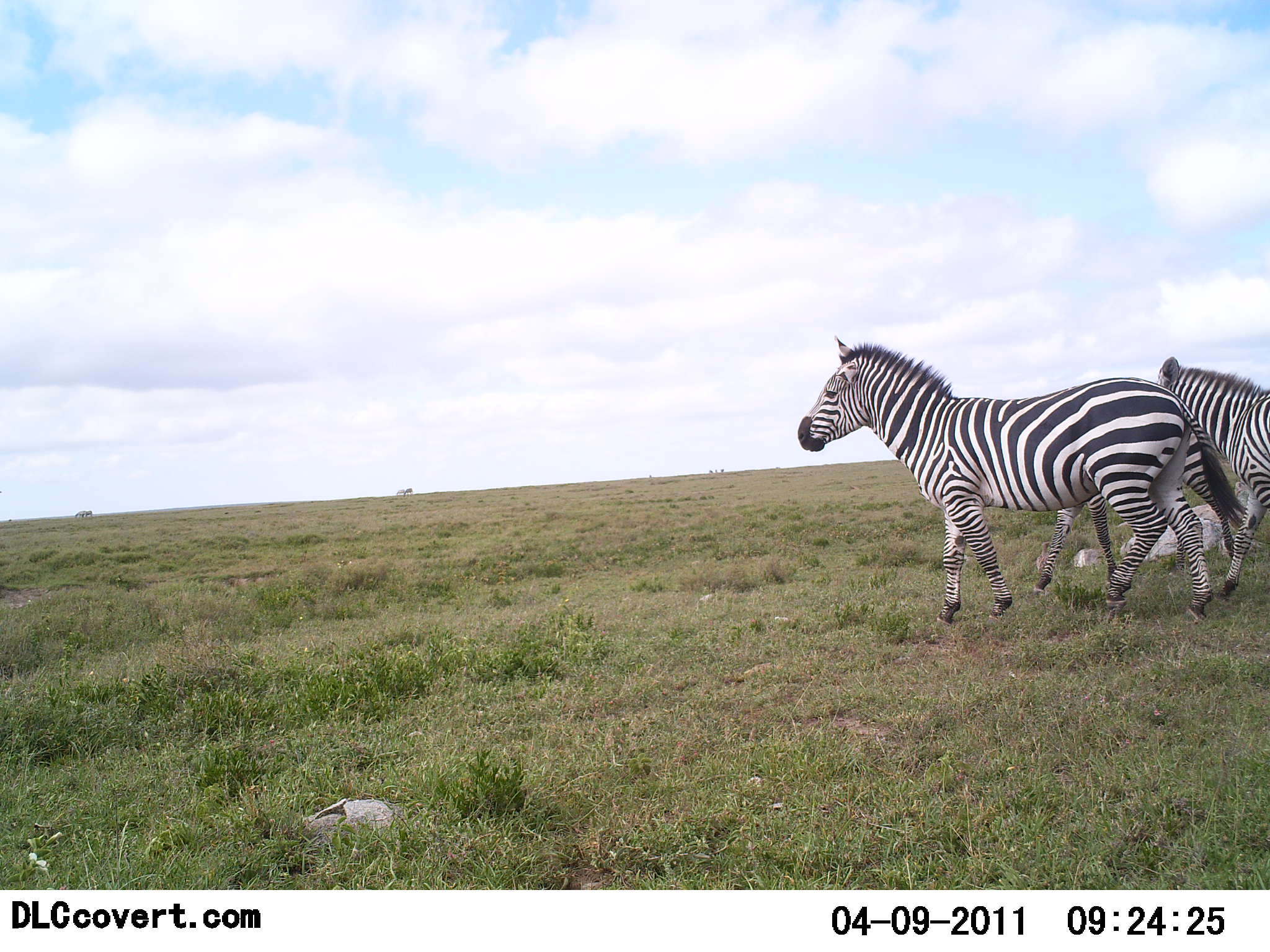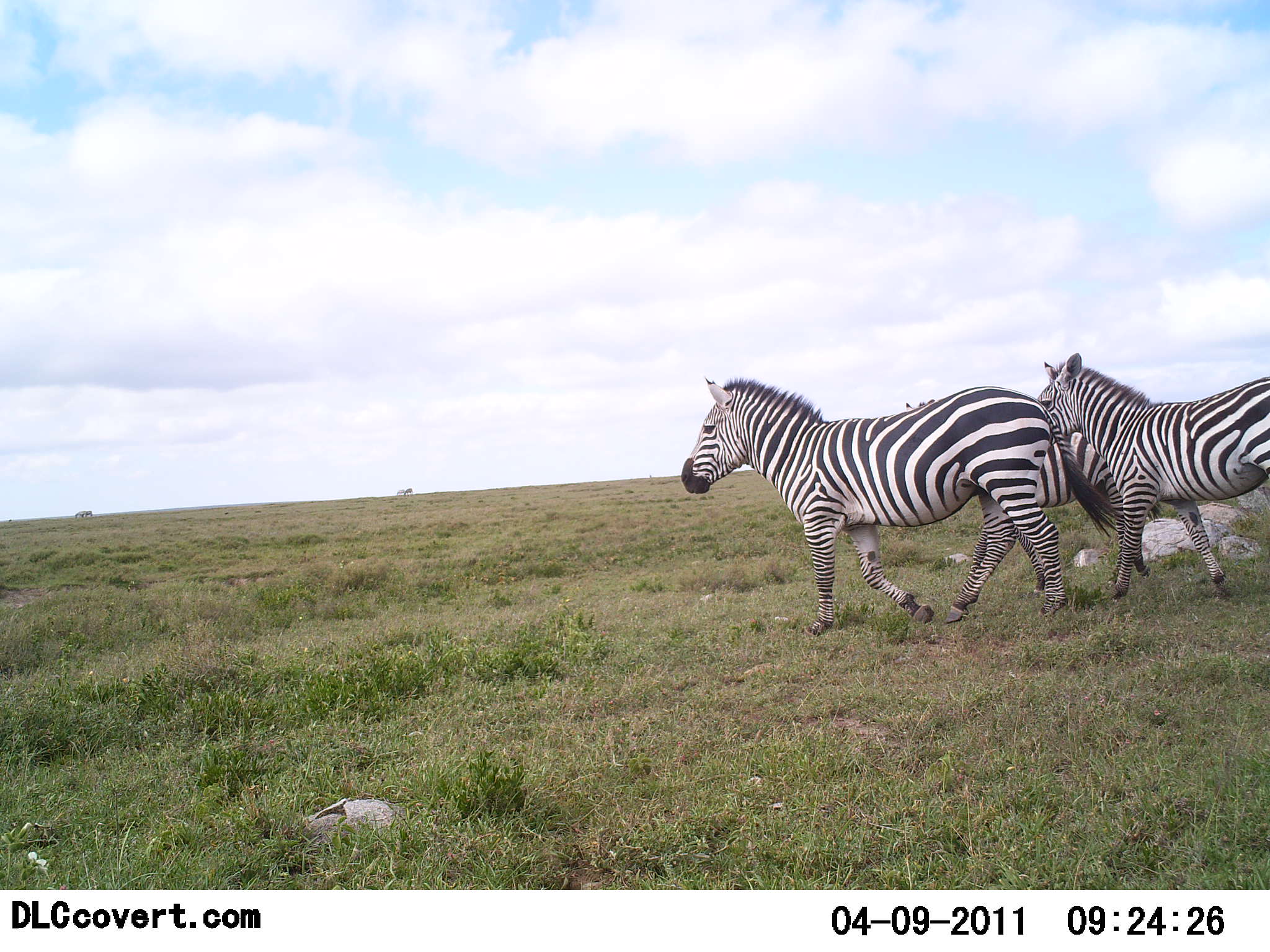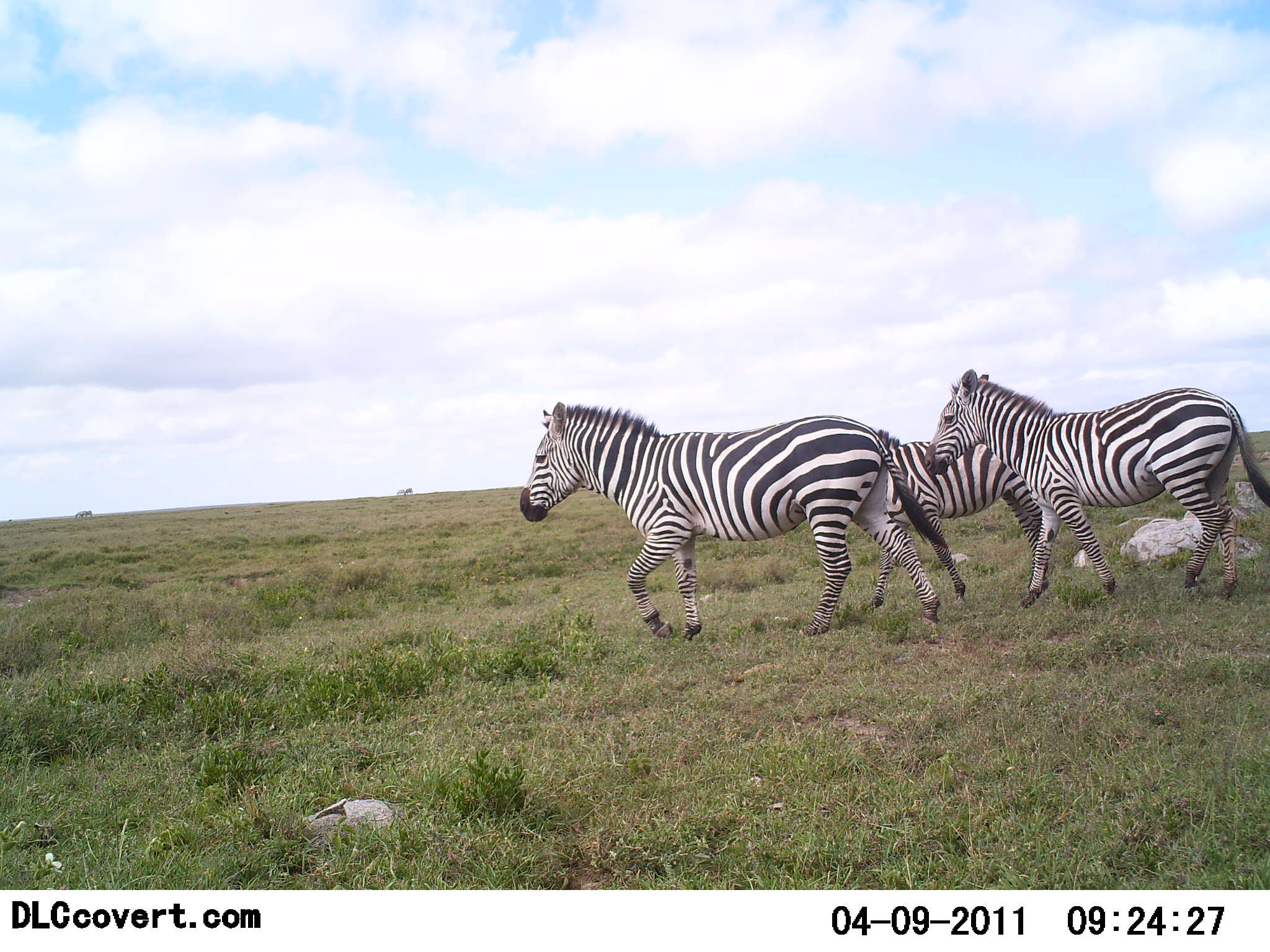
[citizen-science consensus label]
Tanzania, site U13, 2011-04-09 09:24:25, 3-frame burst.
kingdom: Animalia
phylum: Chordata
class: Mammalia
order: Perissodactyla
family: Equidae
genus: Equus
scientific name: Equus quagga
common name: plains zebra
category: zebra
Zebra (plains zebra) (Equus quagga), count 3. Behavior (volunteer vote fractions): standing 8%, resting 0%, moving 92%, interacting 0%. Young present (vote fraction): 0%. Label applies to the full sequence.